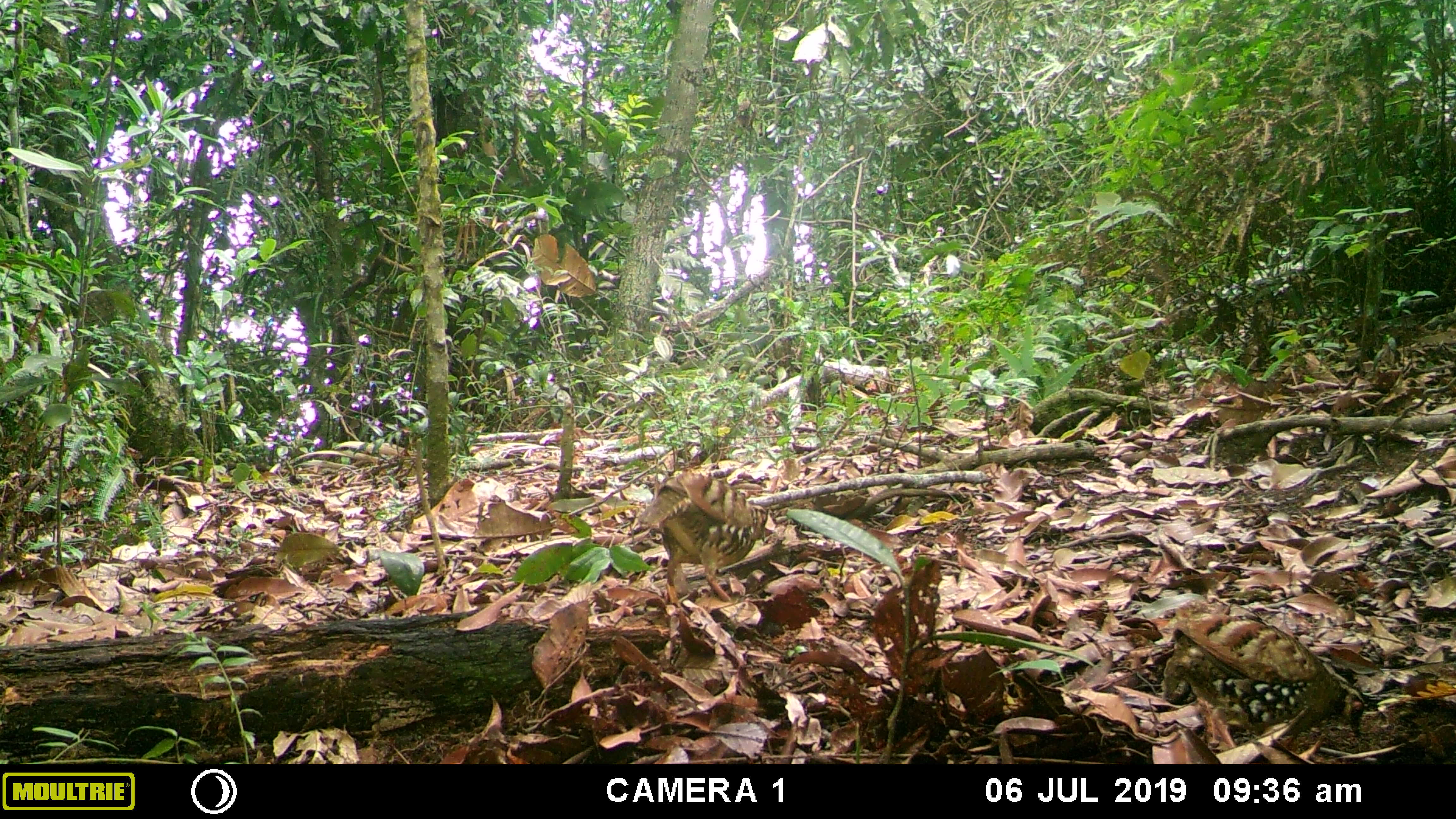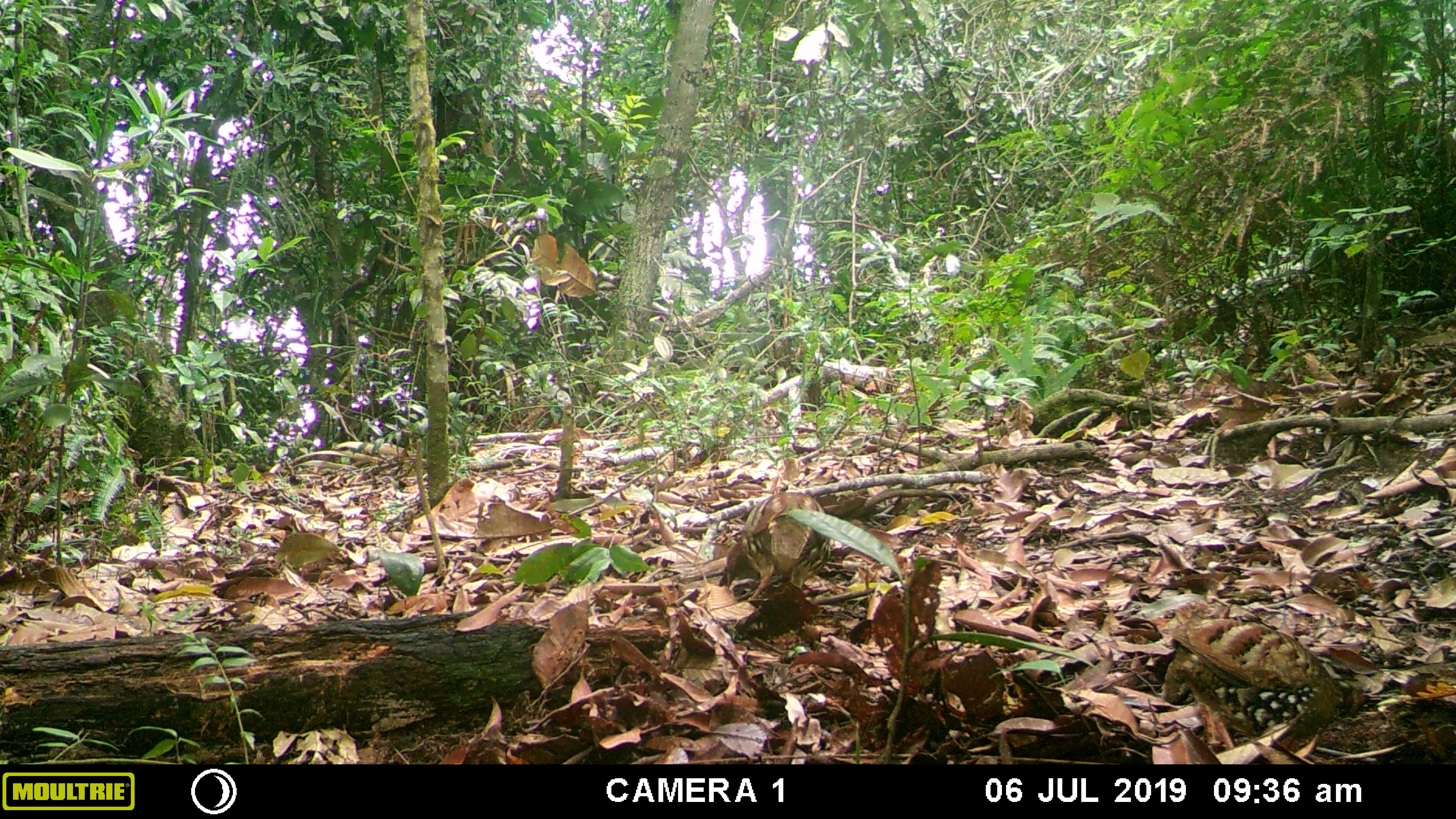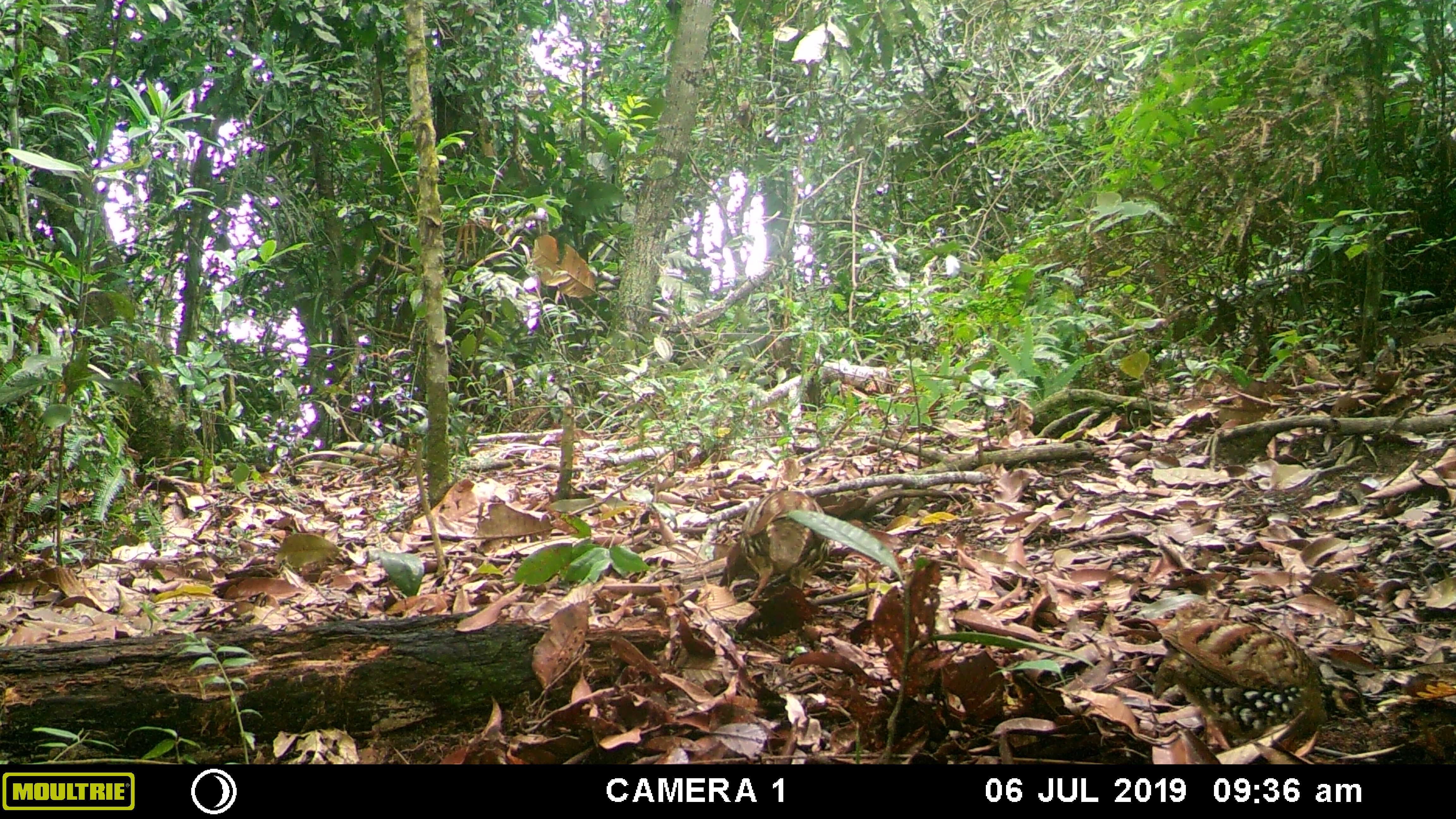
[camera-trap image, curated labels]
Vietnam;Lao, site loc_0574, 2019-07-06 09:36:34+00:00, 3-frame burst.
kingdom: Animalia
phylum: Chordata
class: Aves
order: Galliformes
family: Phasianidae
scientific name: Phasianidae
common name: partridge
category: unidentified partridge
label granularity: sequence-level